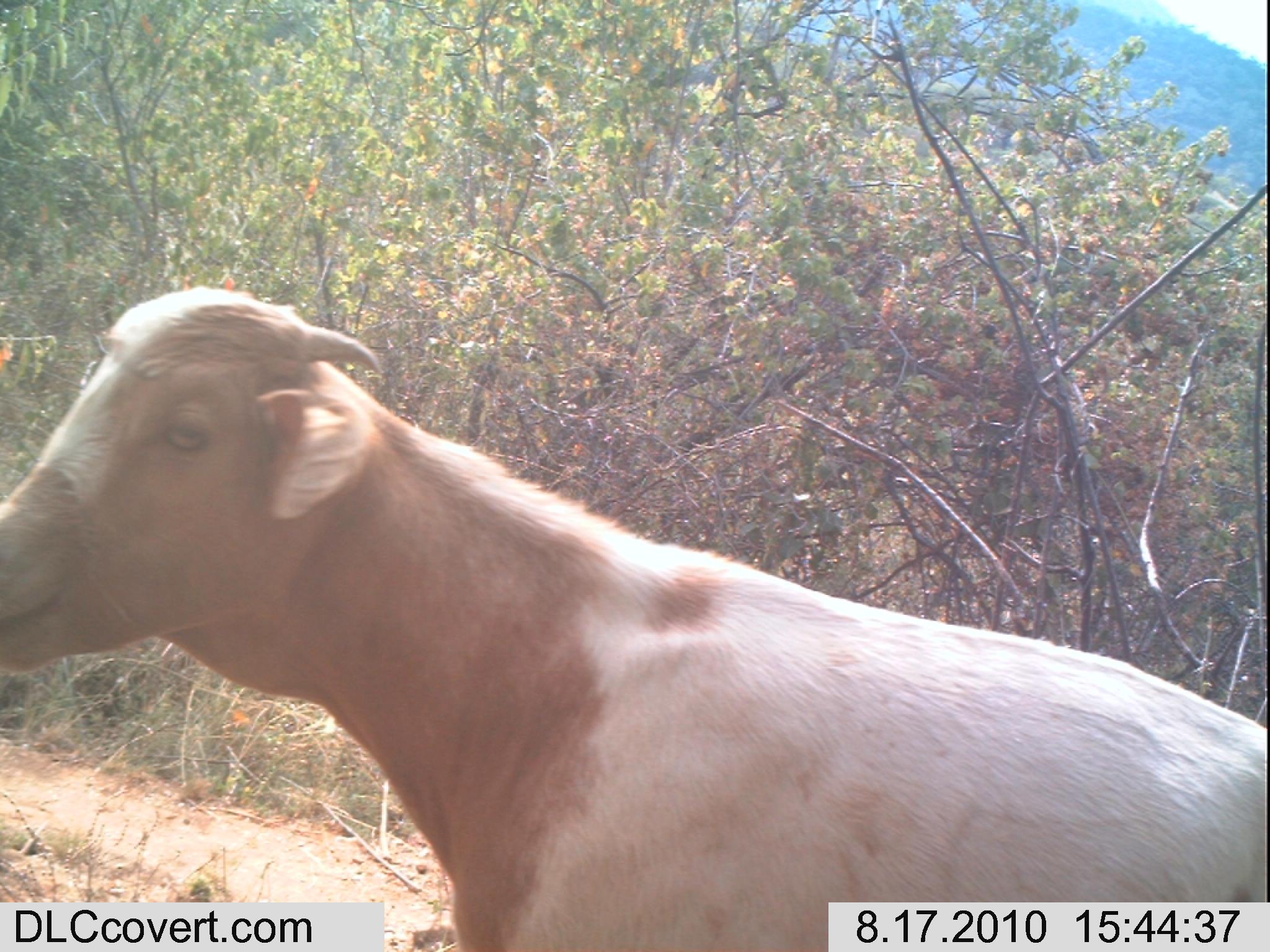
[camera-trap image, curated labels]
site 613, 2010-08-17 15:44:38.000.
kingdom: Animalia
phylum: Chordata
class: Mammalia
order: Artiodactyla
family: Bovidae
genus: Capra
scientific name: Capra aegagrus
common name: wild goat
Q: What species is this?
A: Capra aegagrus (wild goat).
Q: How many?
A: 1.